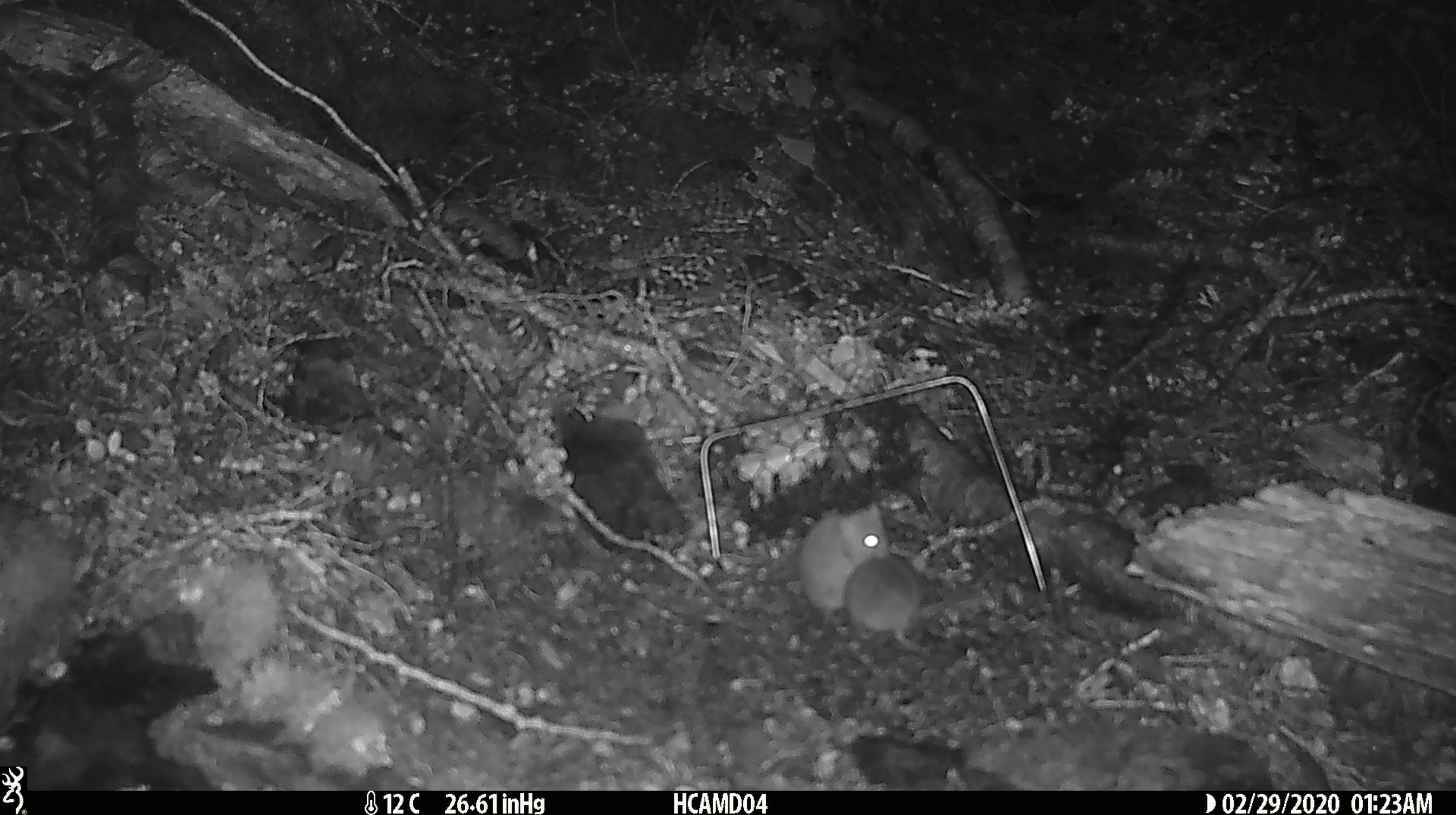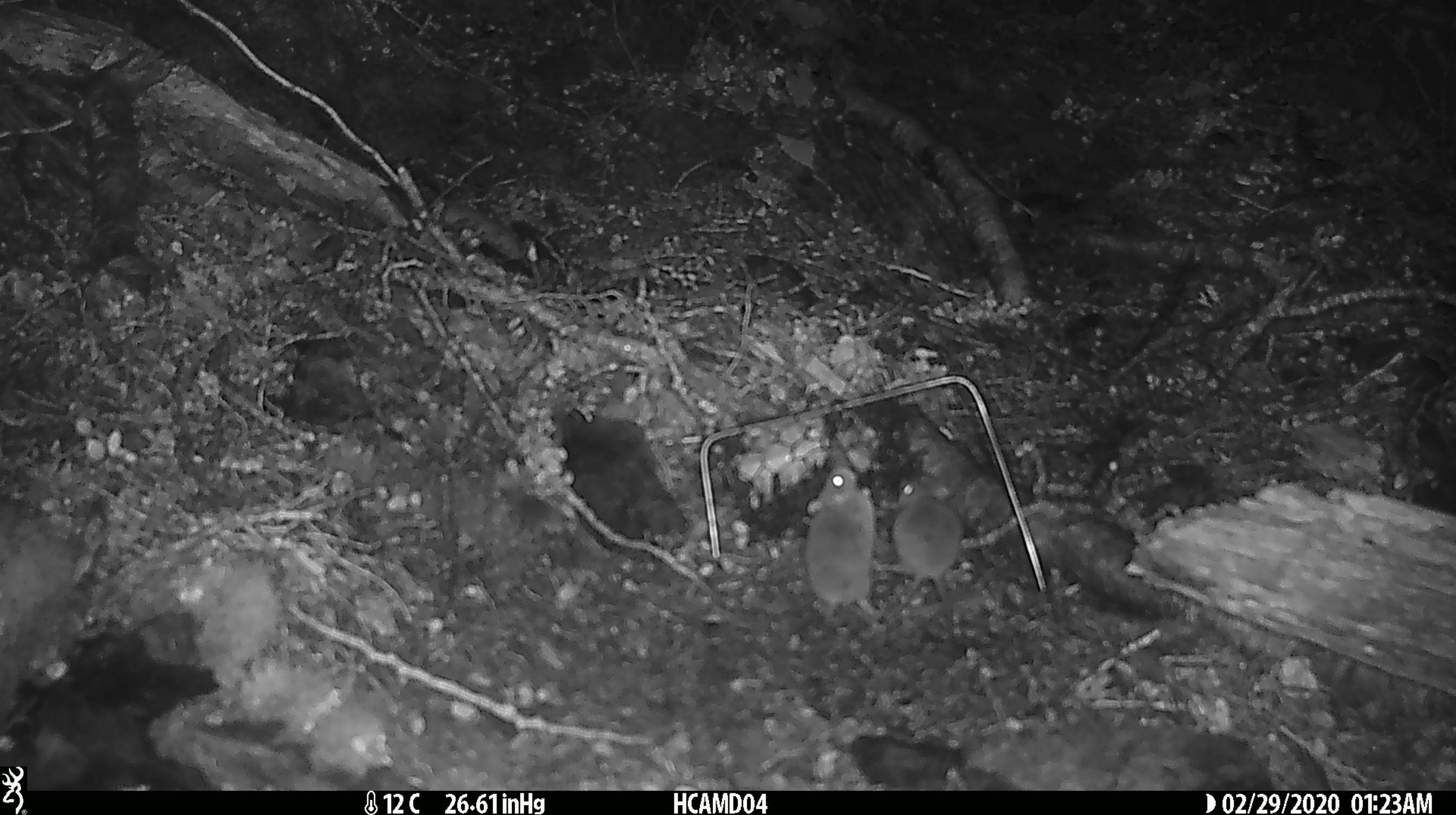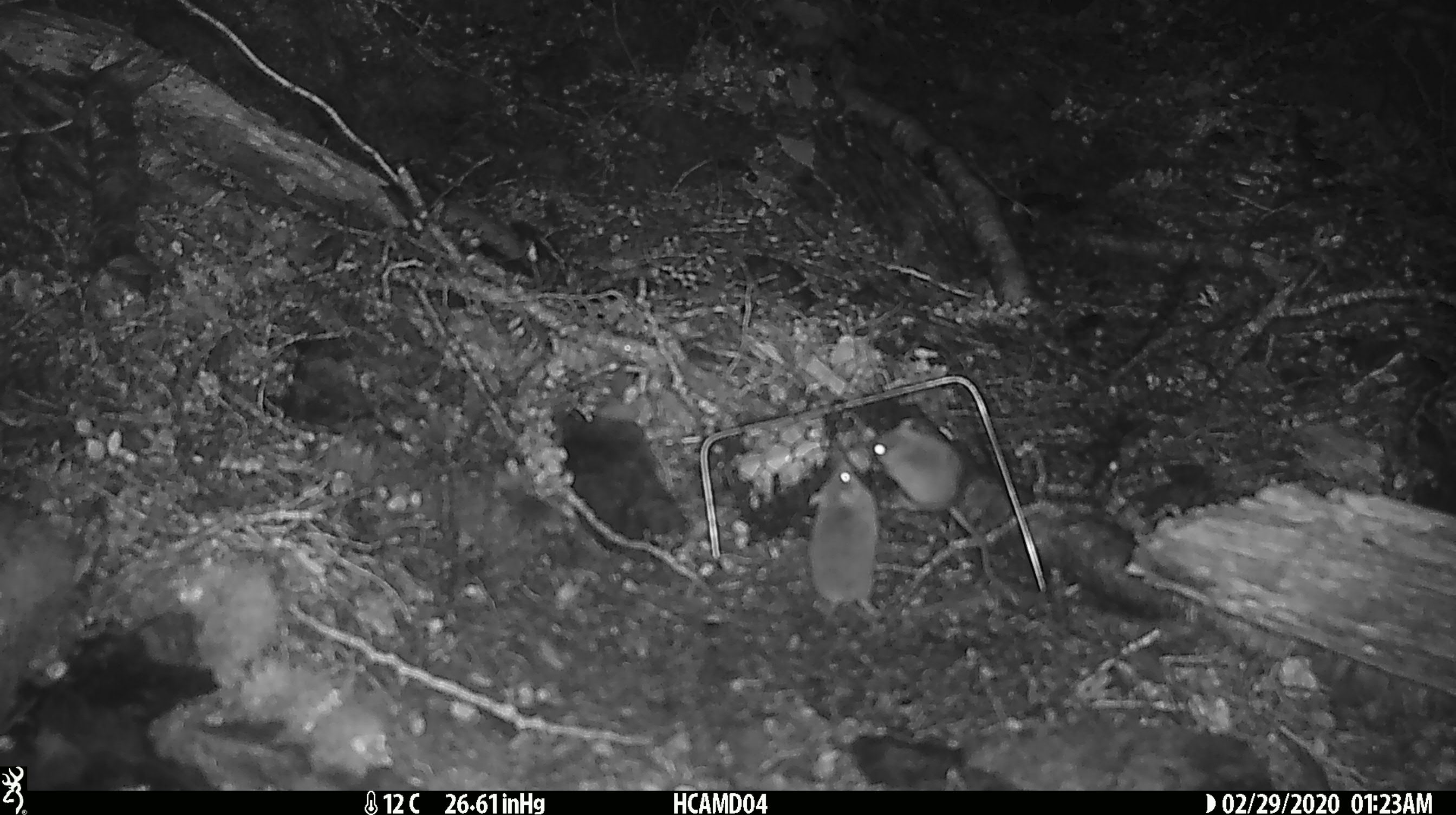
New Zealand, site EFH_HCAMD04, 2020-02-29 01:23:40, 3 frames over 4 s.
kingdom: Animalia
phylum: Chordata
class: Mammalia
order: Rodentia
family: Muridae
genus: Mus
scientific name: Mus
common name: mouse